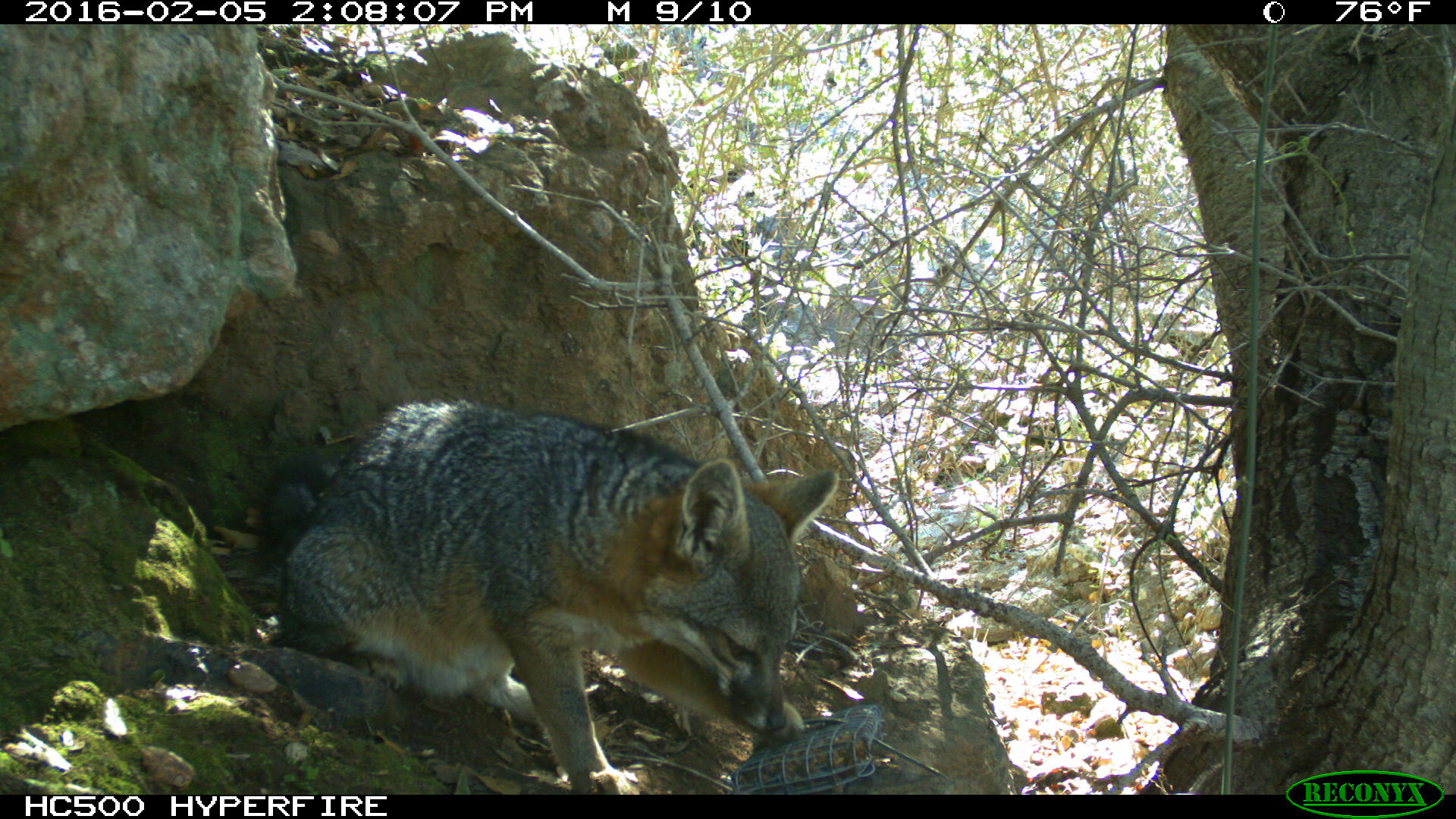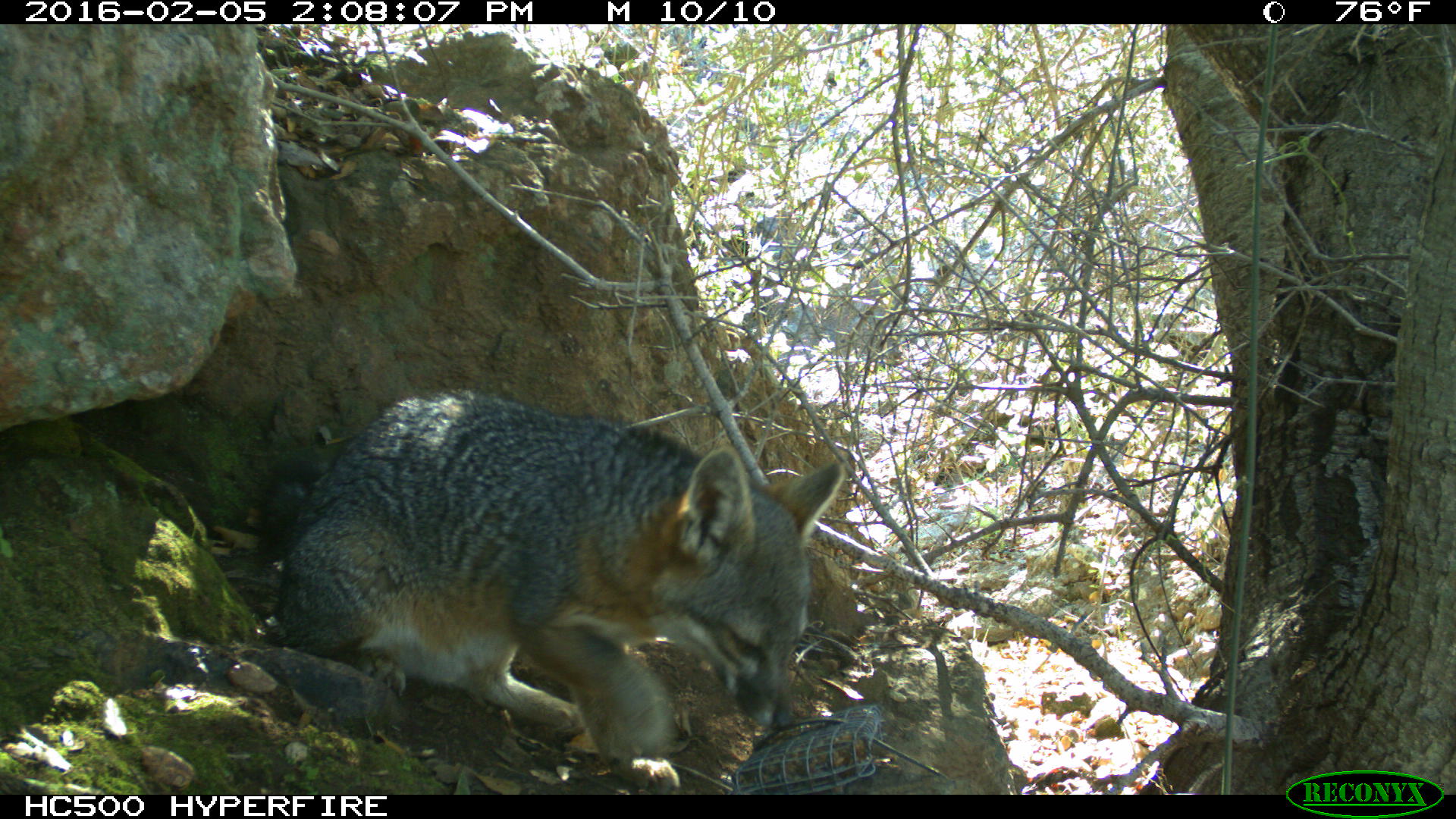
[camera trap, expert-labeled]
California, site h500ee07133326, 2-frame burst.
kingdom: Animalia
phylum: Chordata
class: Mammalia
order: Carnivora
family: Canidae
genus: Urocyon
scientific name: Urocyon littoralis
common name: island fox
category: fox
Fox (island fox) (Urocyon littoralis).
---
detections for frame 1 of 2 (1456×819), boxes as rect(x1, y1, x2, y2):
fox: rect(262, 393, 839, 794)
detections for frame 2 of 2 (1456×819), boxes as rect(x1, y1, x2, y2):
fox: rect(259, 391, 843, 795)